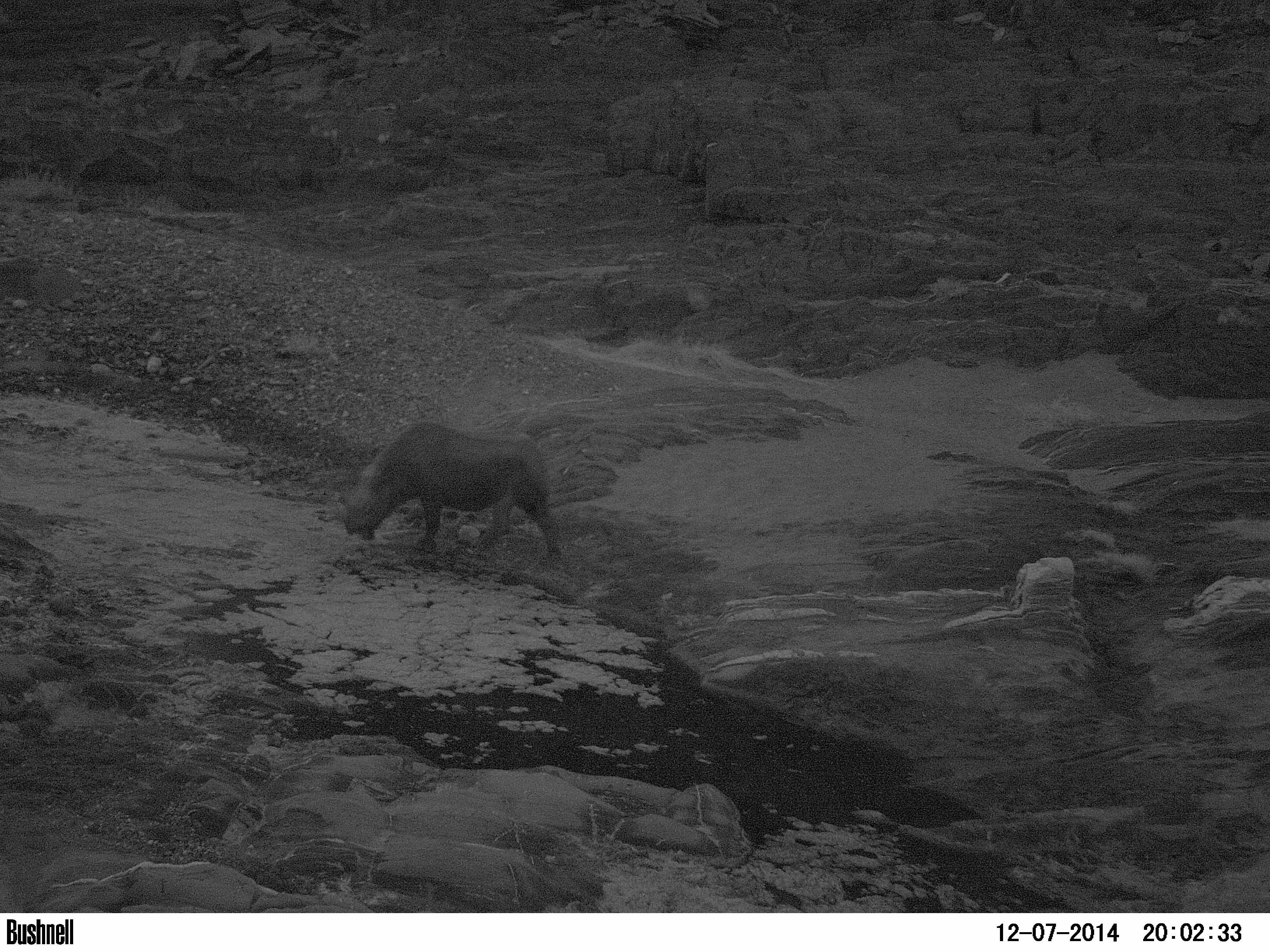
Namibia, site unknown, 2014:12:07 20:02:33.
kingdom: Animalia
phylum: Chordata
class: Mammalia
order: Perissodactyla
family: Rhinocerotidae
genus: Diceros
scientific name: Diceros bicornis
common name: black rhinoceros